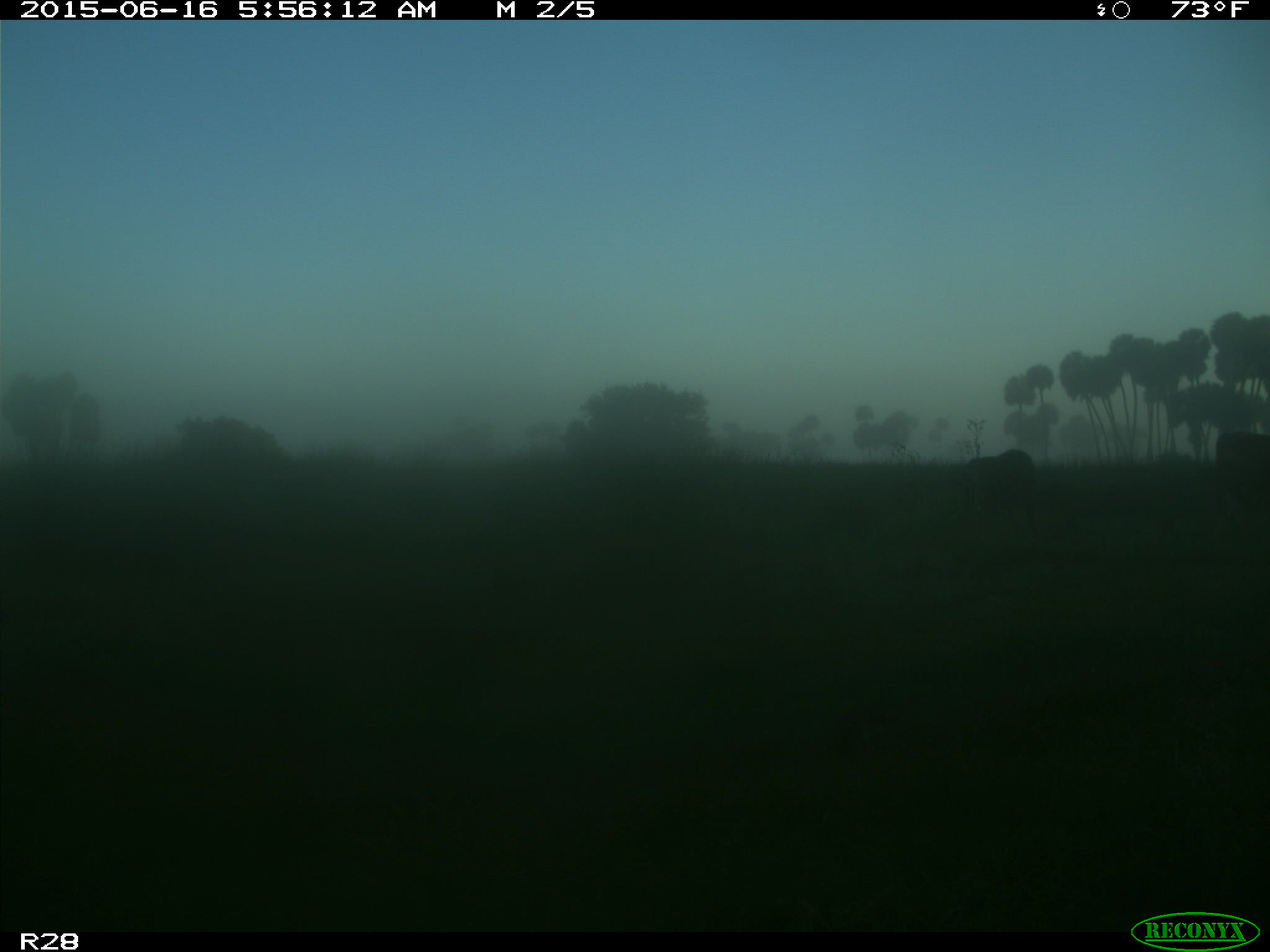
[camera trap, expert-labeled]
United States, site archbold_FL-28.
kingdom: Animalia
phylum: Chordata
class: Mammalia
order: Artiodactyla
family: Bovidae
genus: Bos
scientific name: Bos taurus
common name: domestic cow